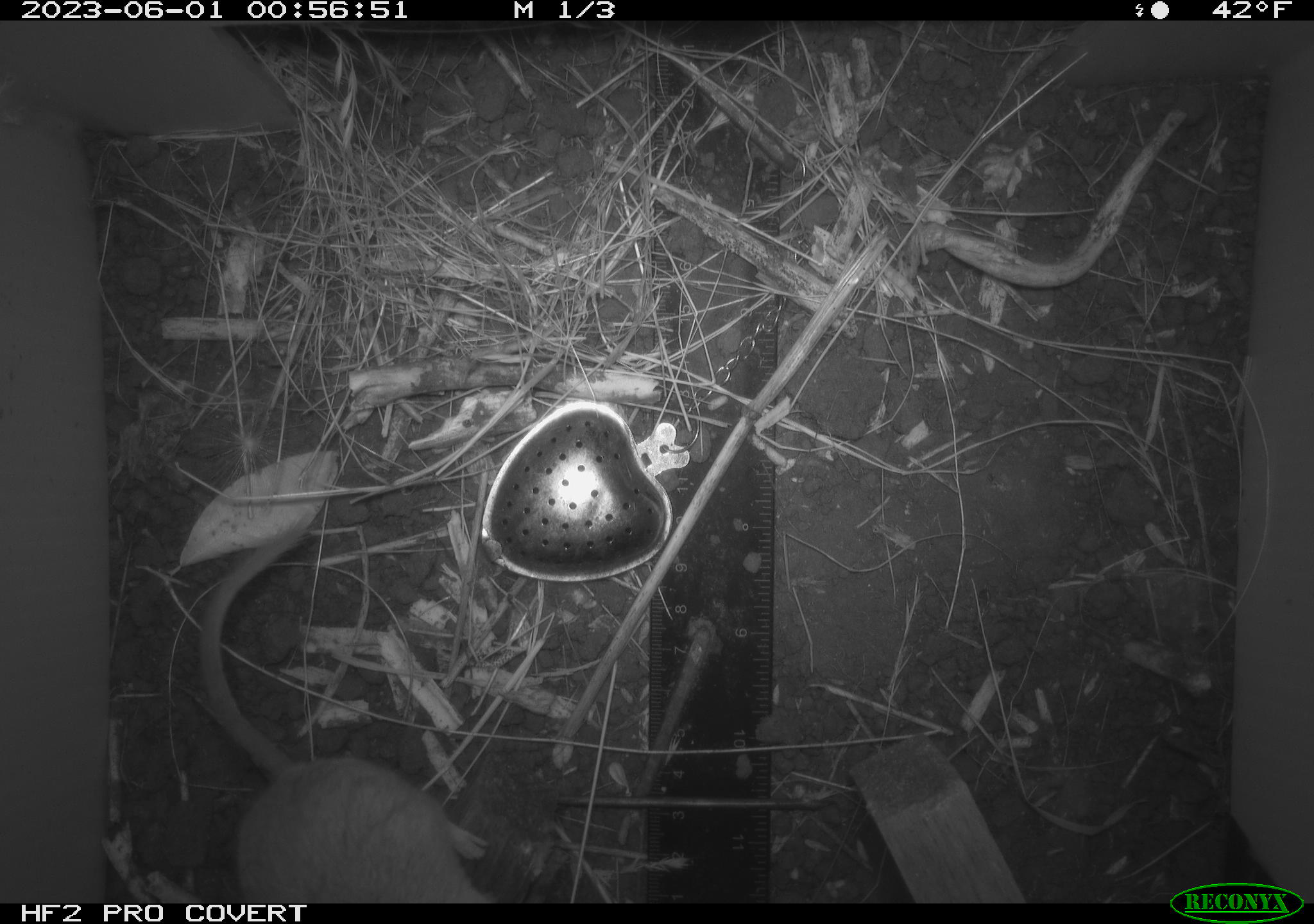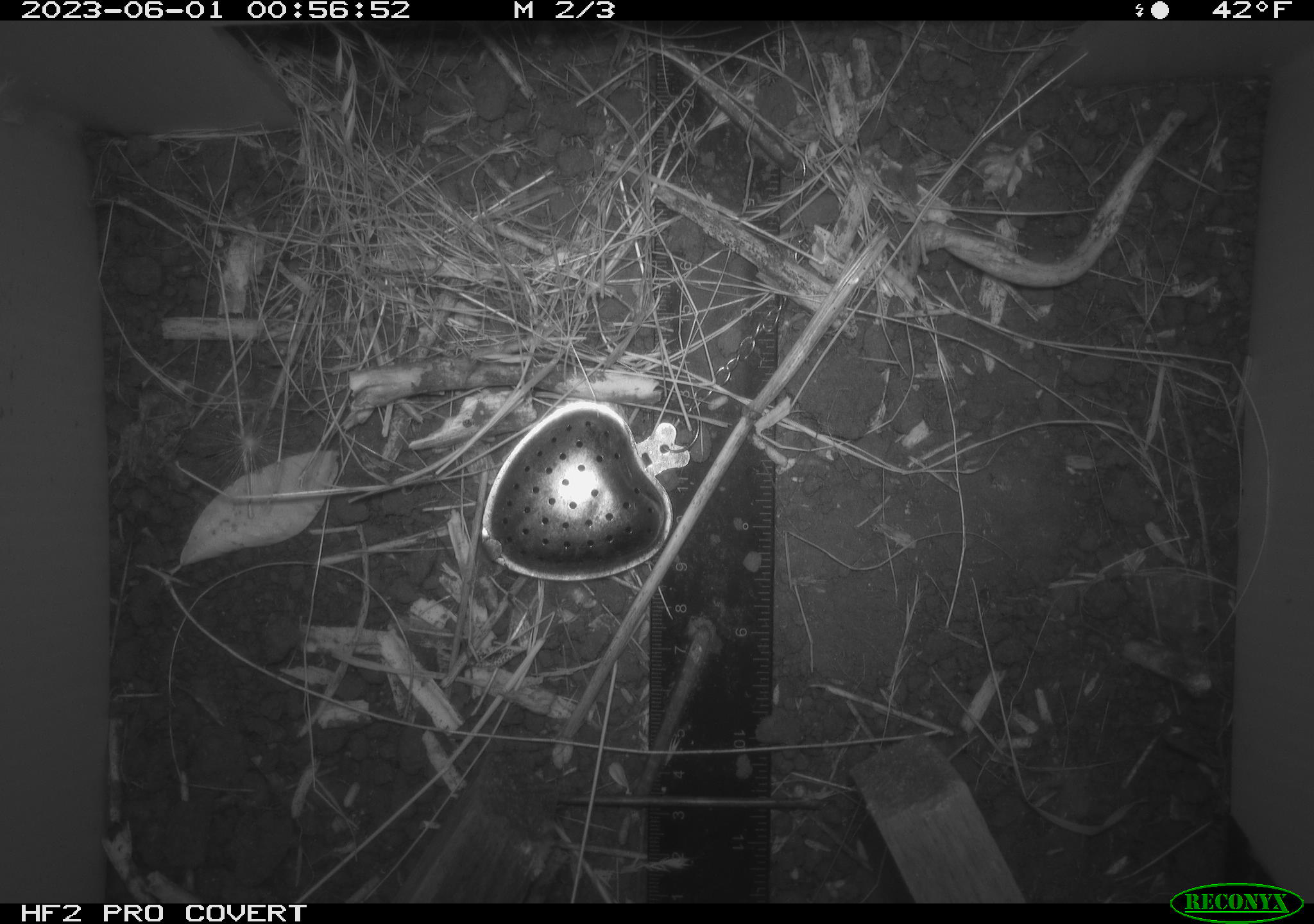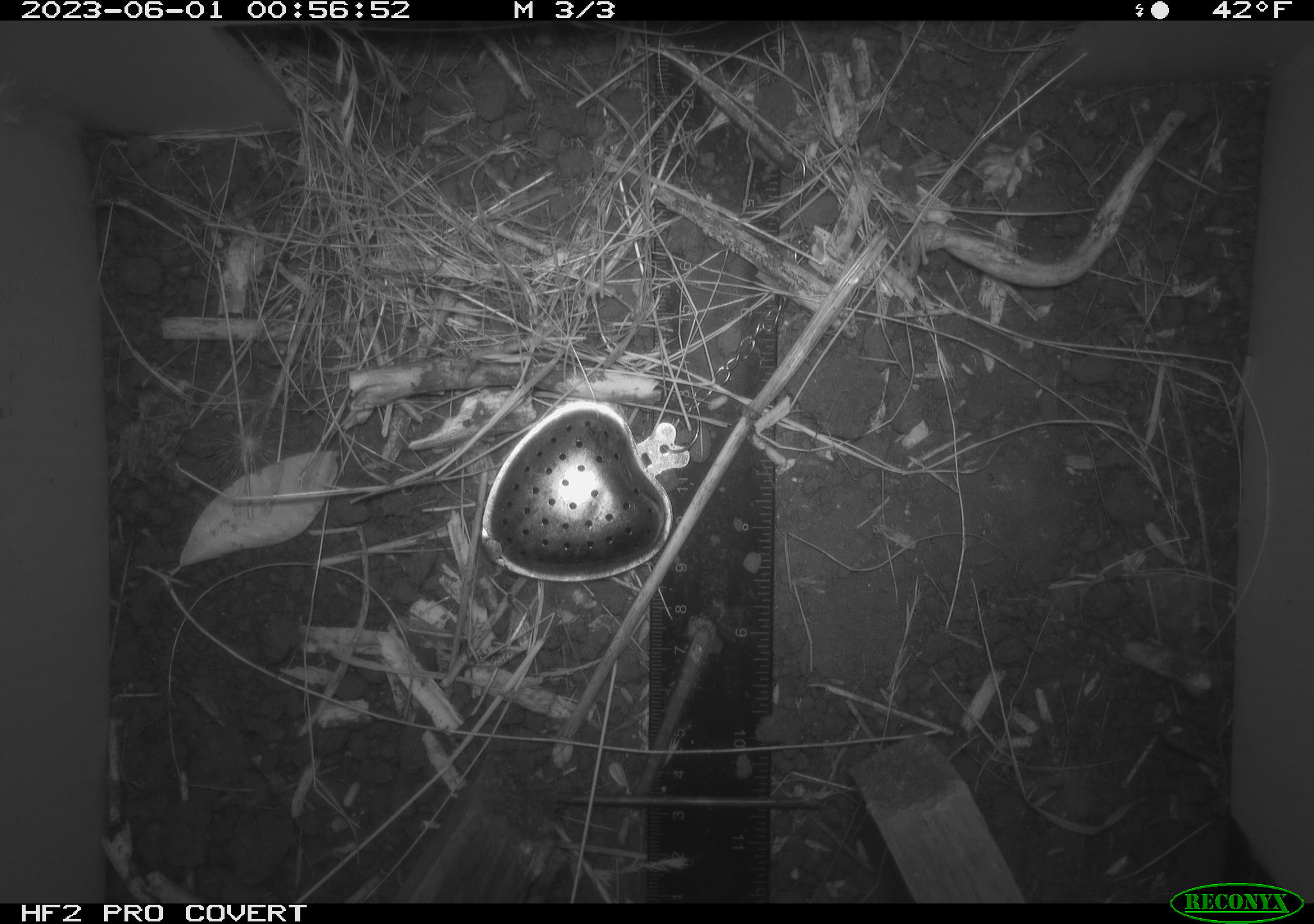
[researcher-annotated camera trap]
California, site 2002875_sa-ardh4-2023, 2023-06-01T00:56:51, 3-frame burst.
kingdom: Animalia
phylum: Chordata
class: Mammalia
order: Rodentia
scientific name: Rodentia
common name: mouse species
Mouse species (Rodentia).